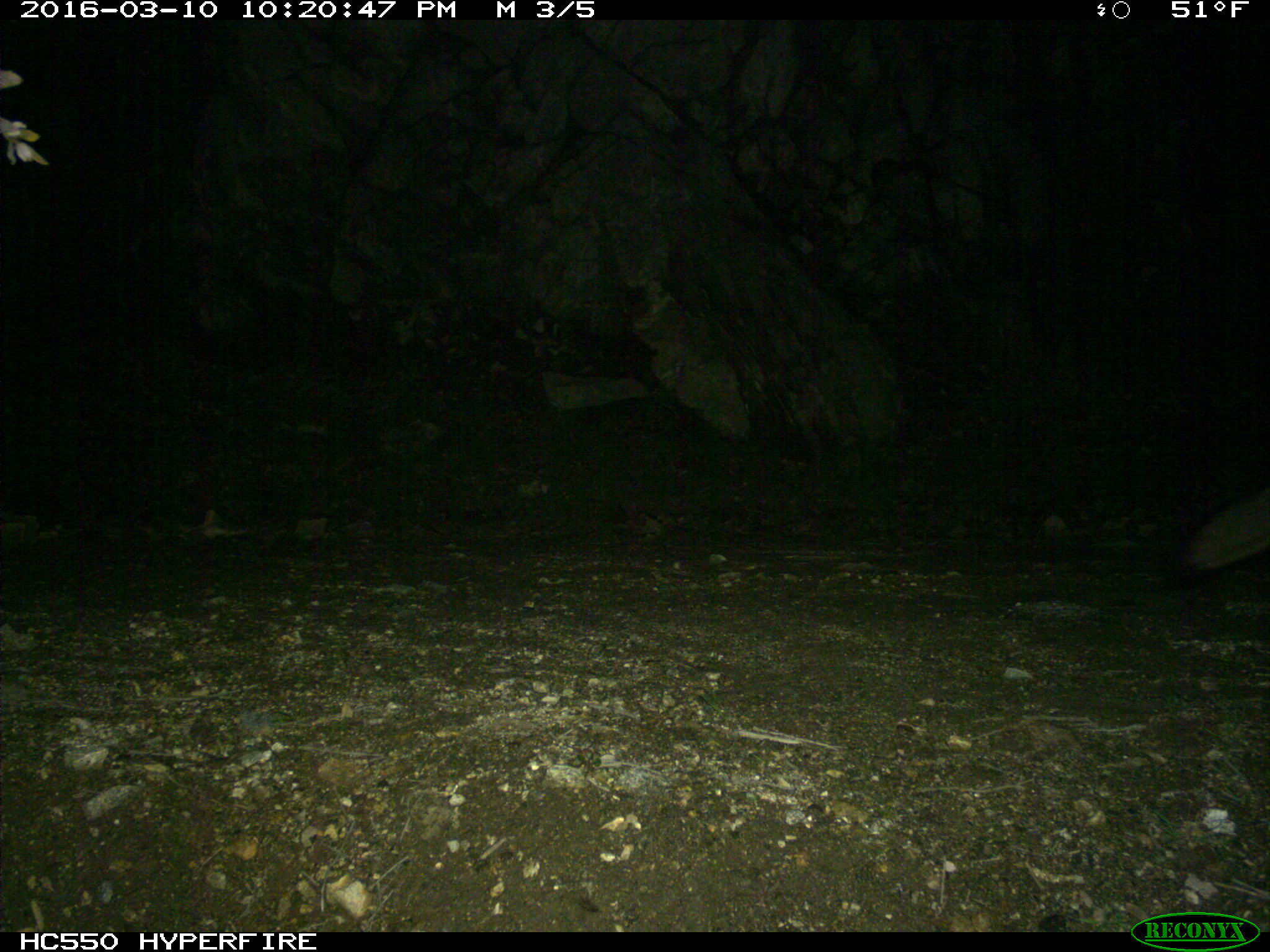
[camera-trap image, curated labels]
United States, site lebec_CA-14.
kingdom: Animalia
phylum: Chordata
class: Mammalia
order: Carnivora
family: Canidae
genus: Urocyon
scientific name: Urocyon cinereoargenteus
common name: gray fox